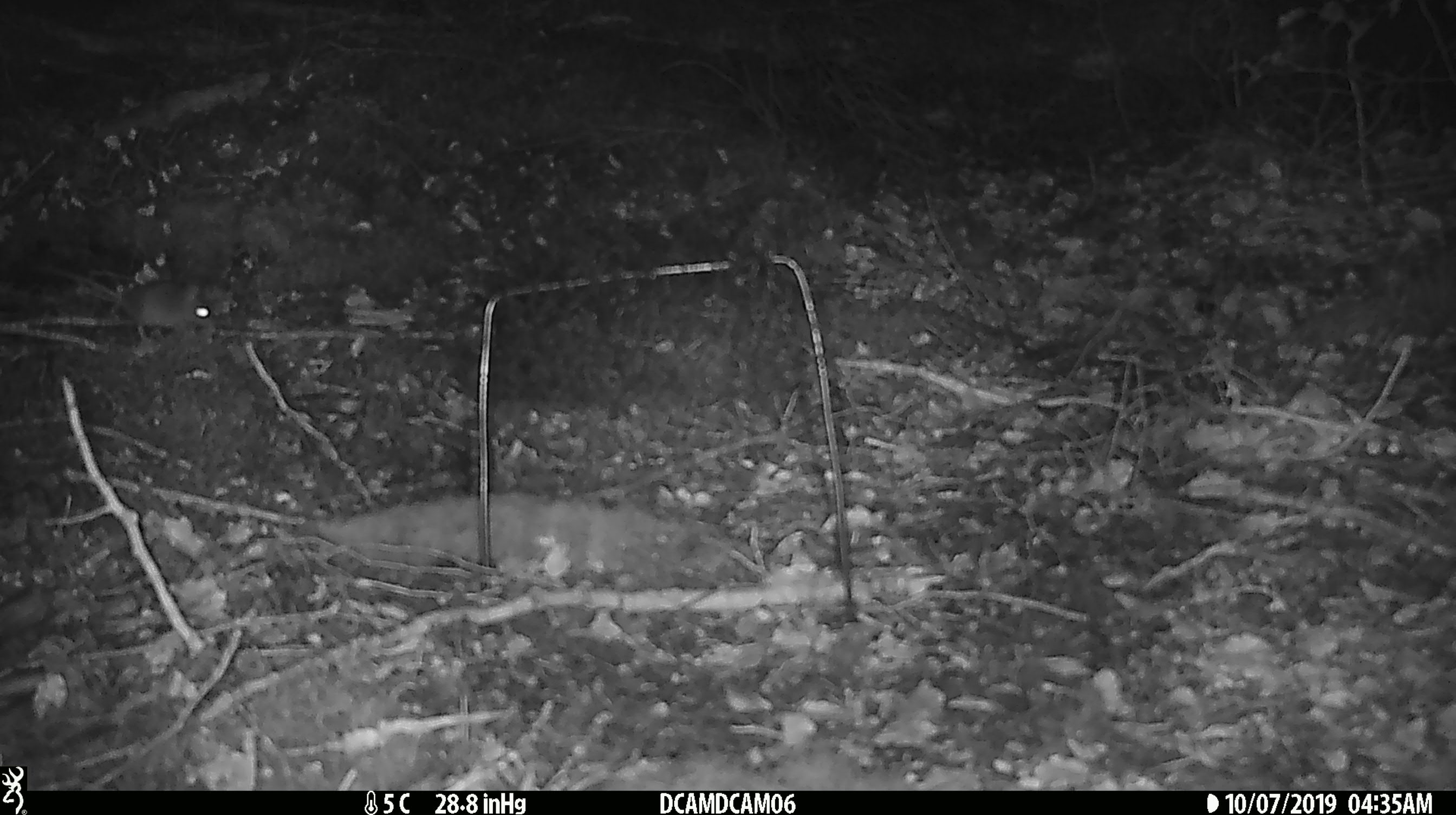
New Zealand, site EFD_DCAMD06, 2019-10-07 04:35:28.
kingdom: Animalia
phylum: Chordata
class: Mammalia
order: Rodentia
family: Muridae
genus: Mus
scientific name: Mus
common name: mouse